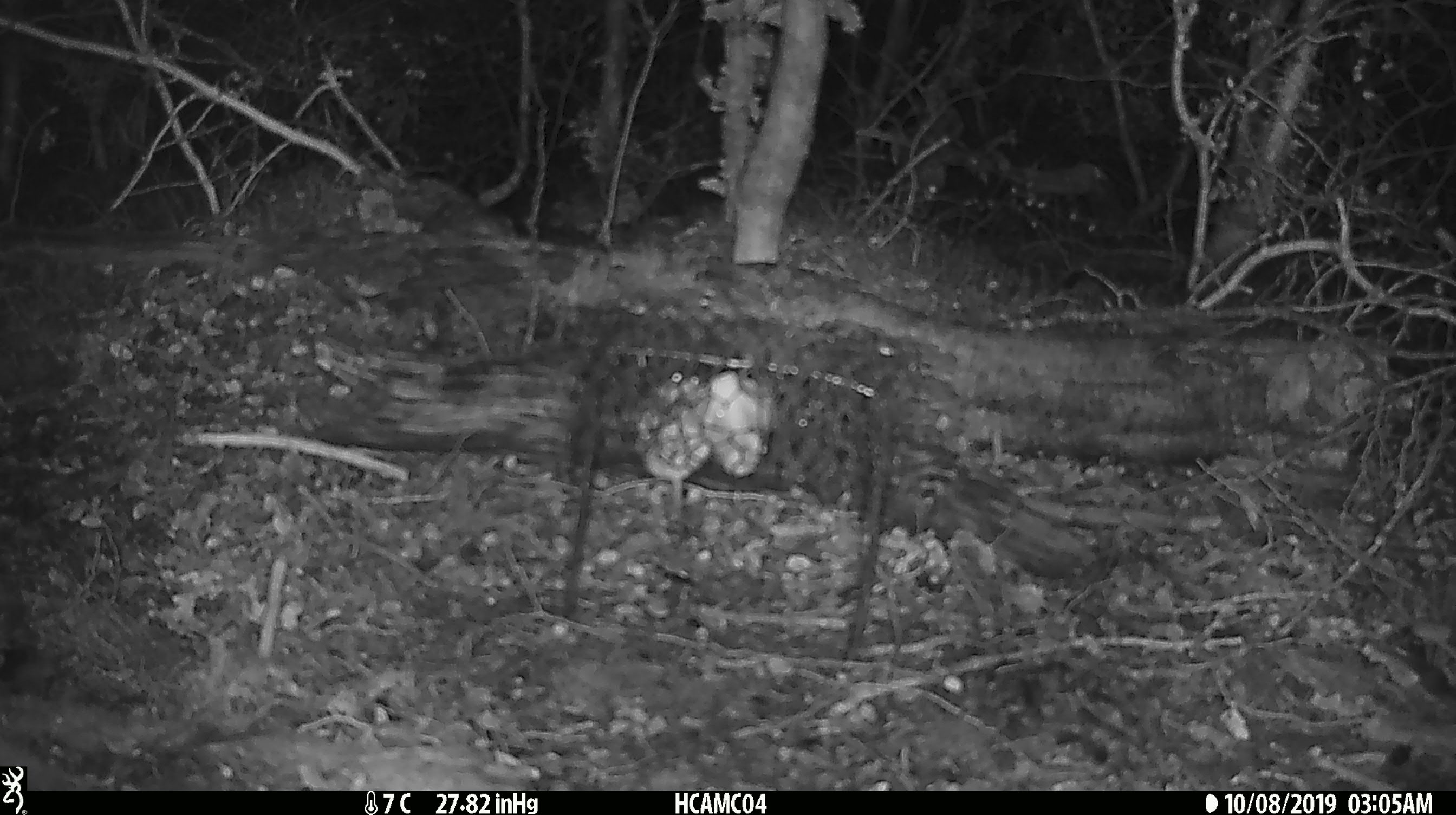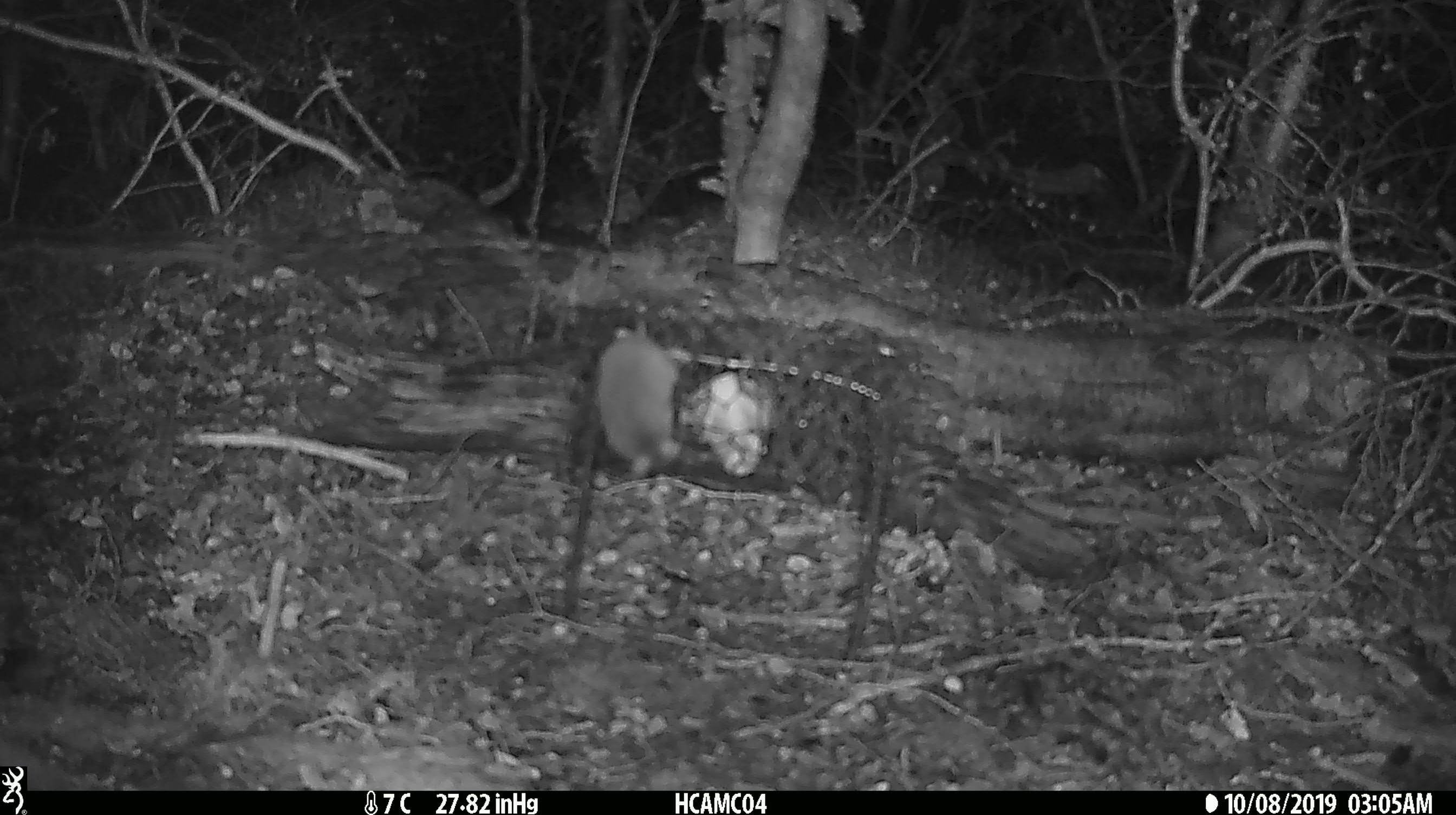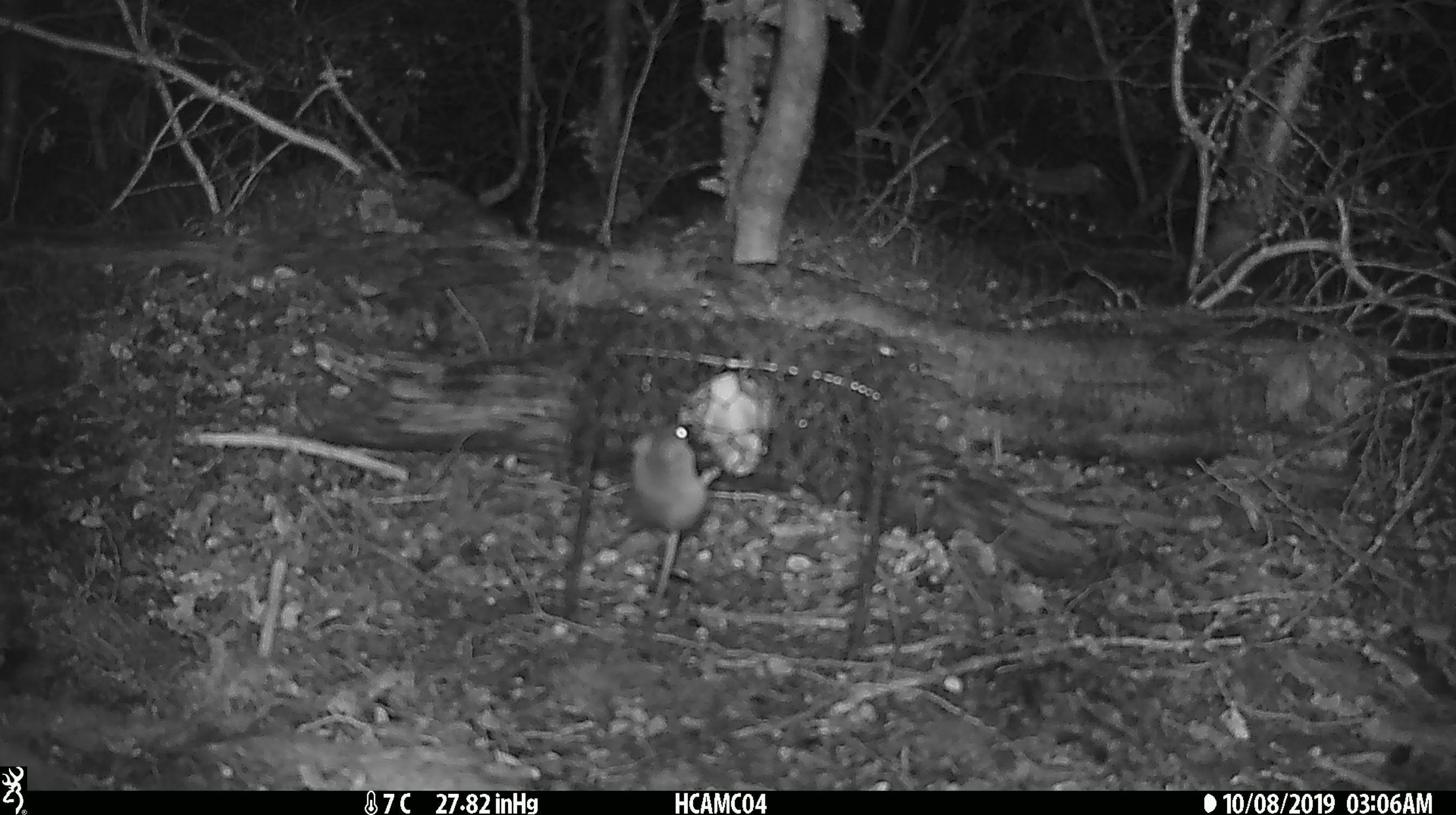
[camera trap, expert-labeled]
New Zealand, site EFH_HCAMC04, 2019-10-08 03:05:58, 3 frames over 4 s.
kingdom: Animalia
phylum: Chordata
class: Mammalia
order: Rodentia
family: Muridae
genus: Mus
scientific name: Mus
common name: mouse